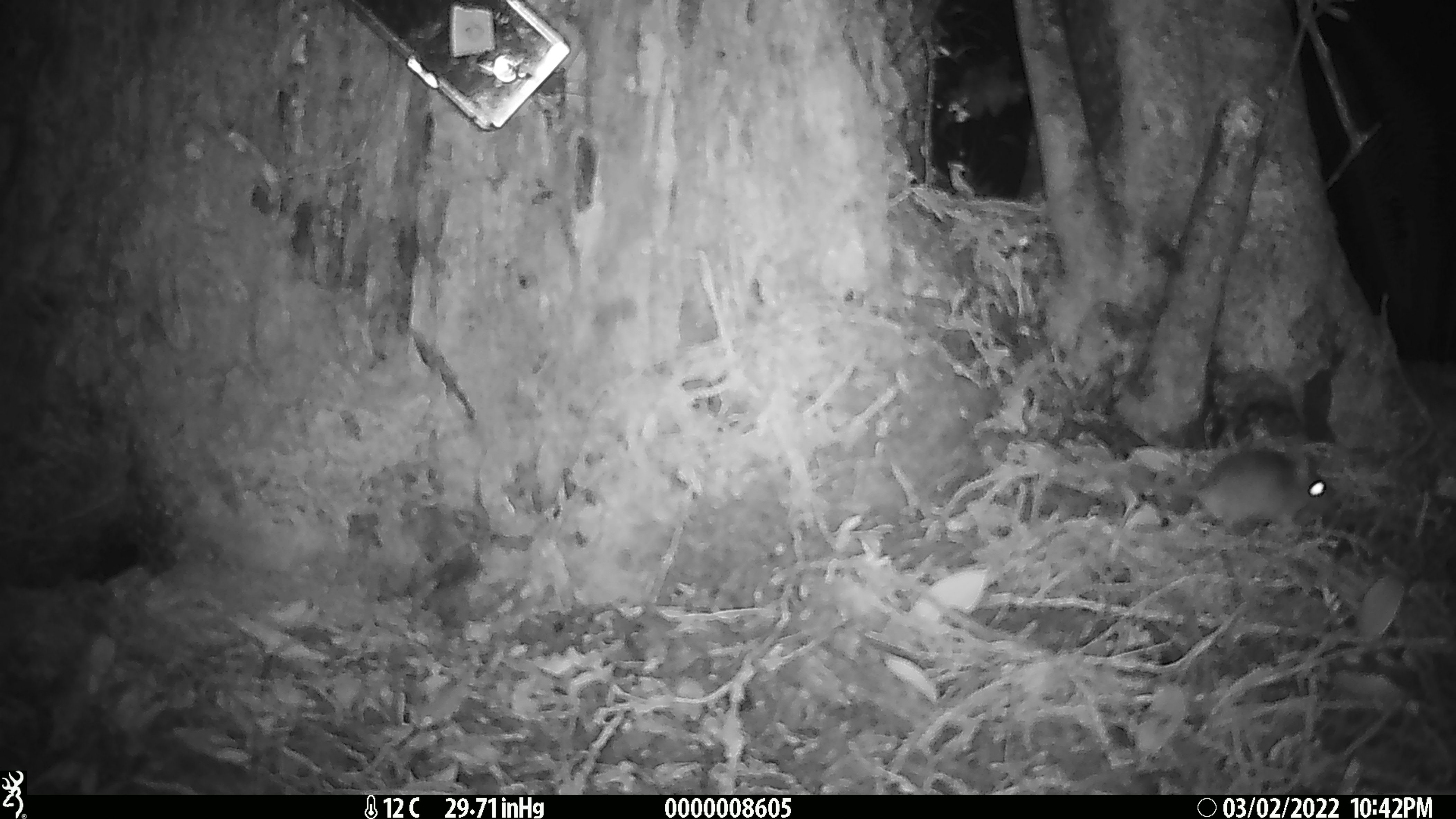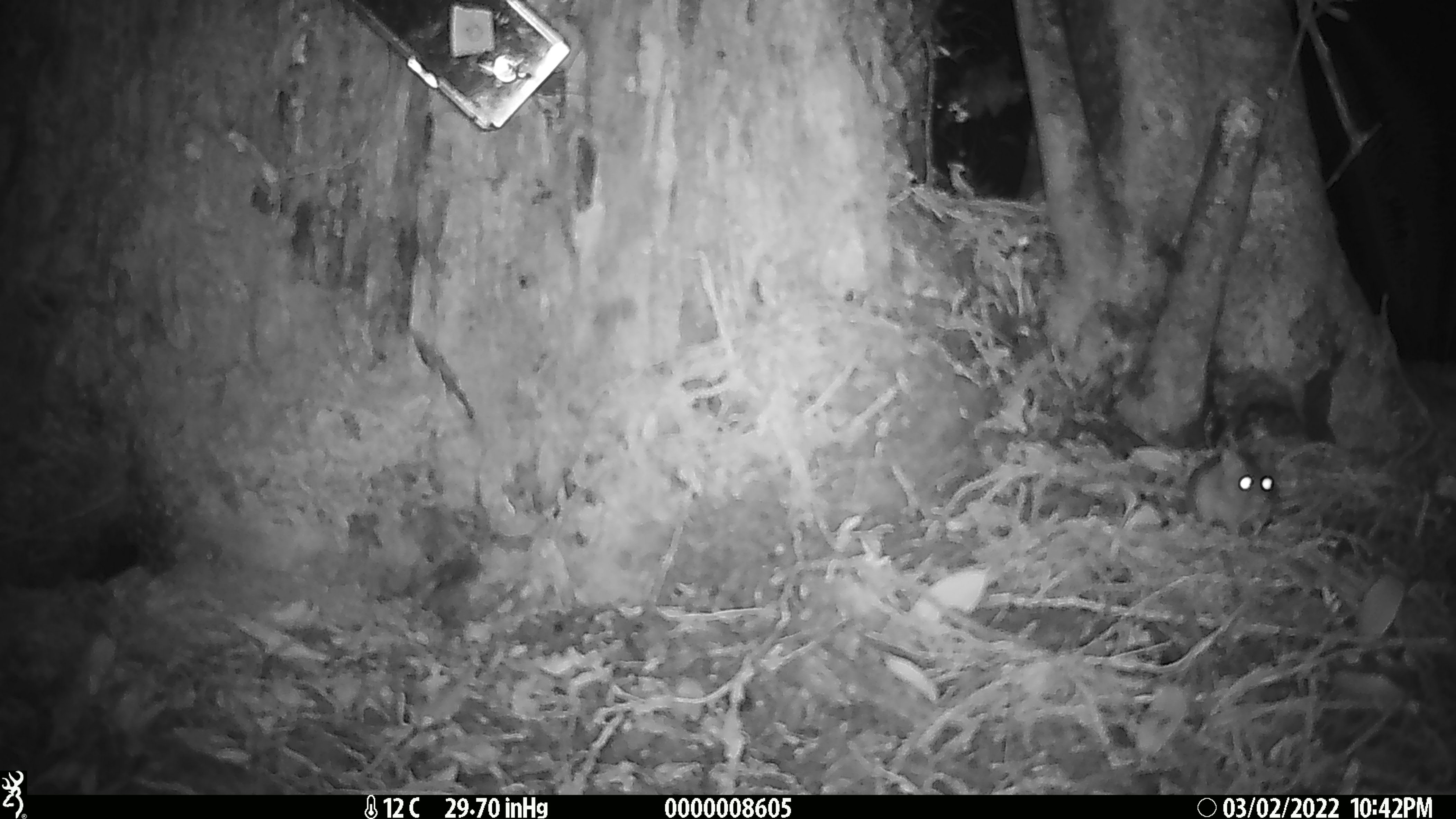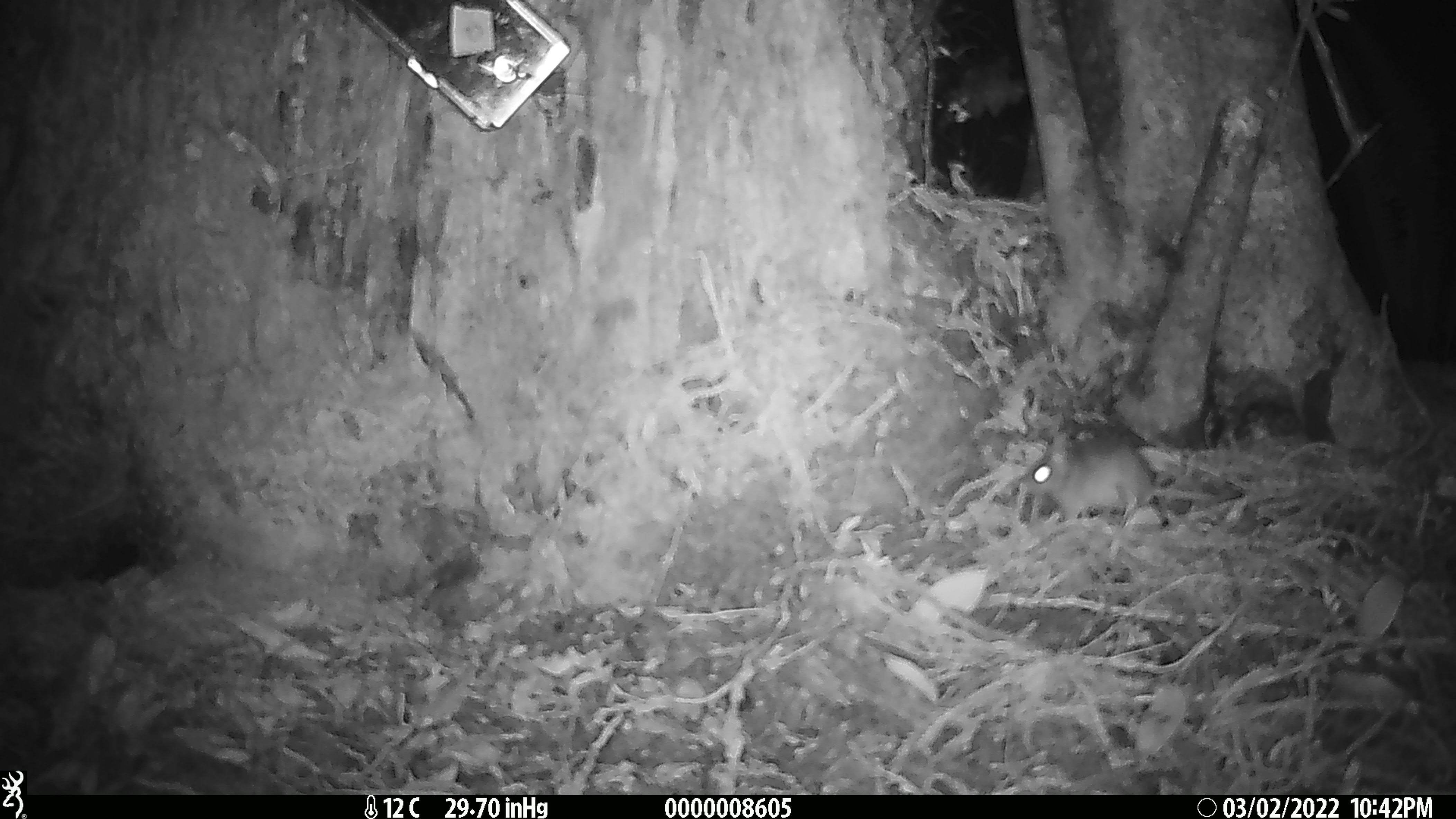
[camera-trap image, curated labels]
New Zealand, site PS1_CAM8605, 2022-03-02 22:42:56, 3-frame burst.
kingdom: Animalia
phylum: Chordata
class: Mammalia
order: Rodentia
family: Muridae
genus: Mus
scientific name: Mus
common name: mouse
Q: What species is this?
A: Mouse (Mus).